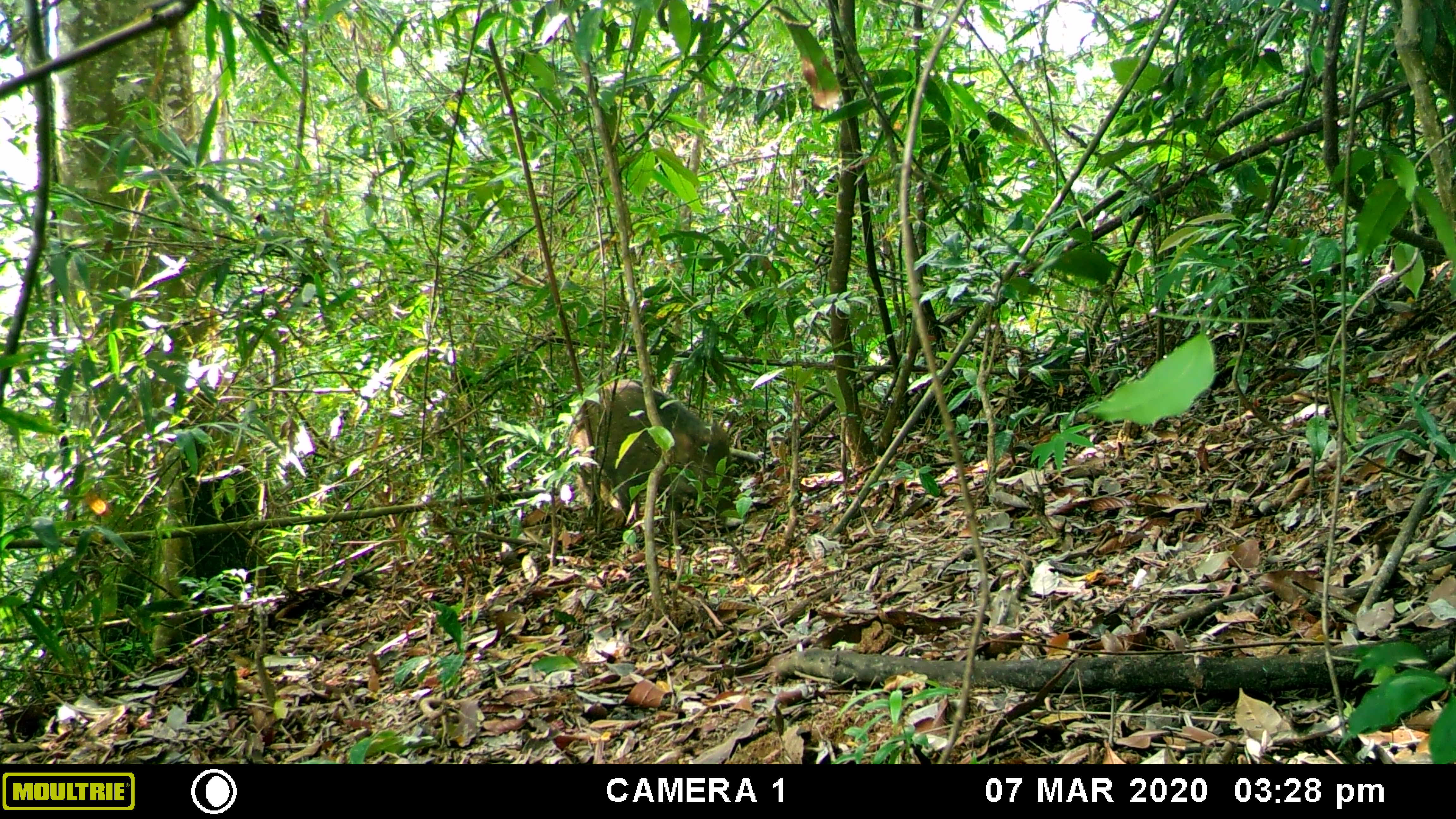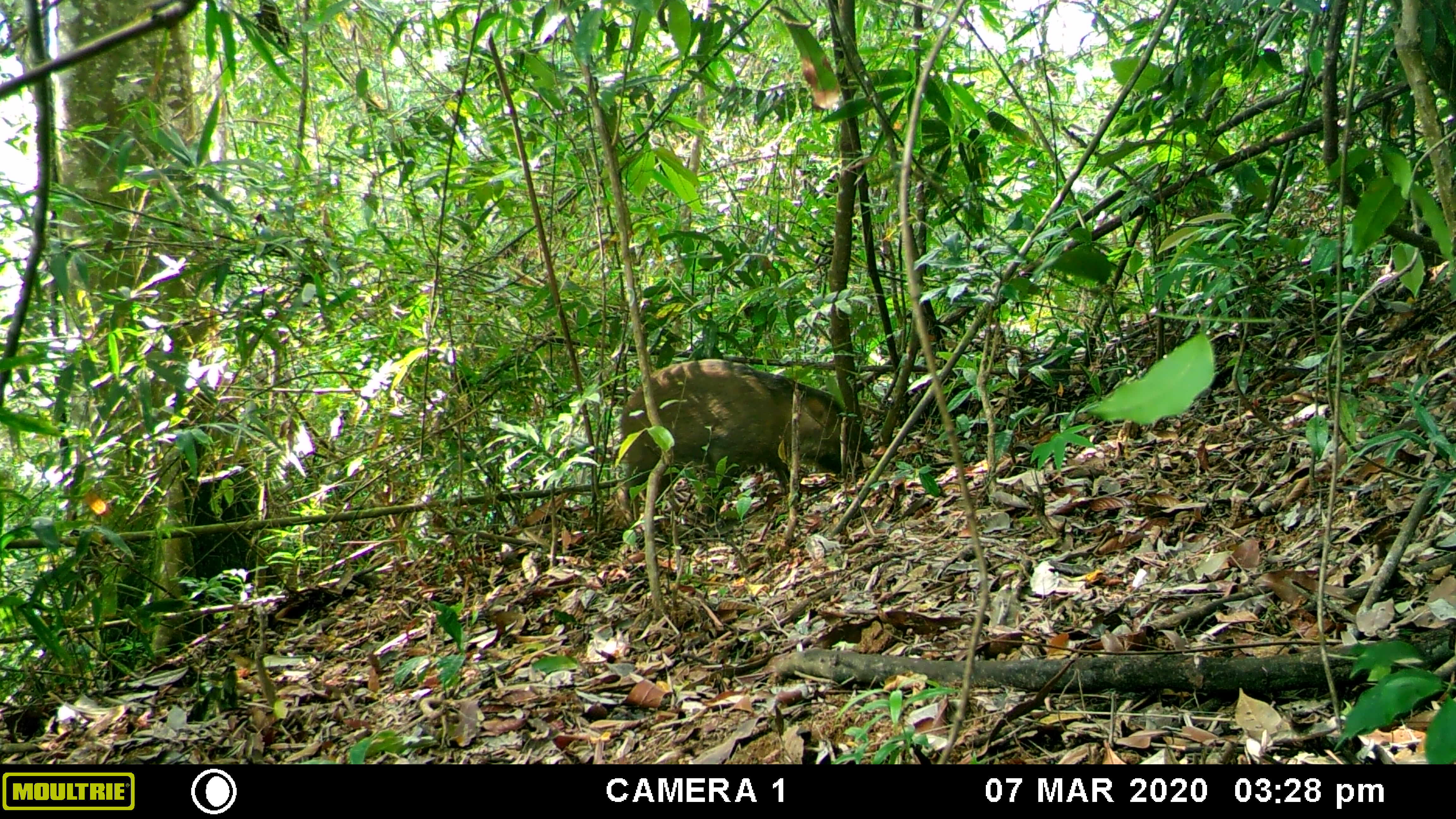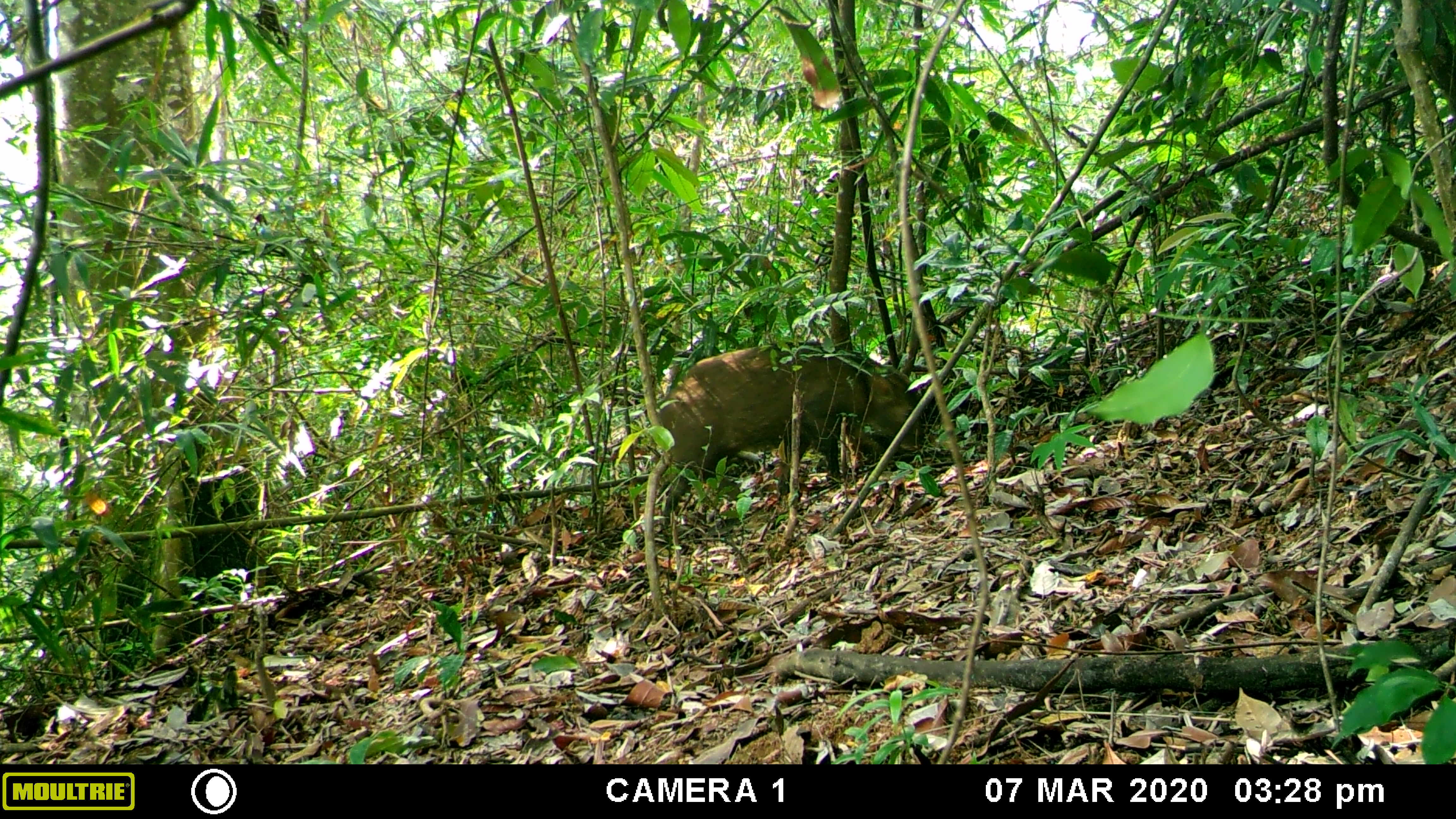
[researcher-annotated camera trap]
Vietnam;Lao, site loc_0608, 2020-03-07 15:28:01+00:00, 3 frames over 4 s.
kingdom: Animalia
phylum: Chordata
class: Mammalia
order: Artiodactyla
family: Suidae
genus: Sus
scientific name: Sus scrofa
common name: eurasian wild pig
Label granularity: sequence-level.